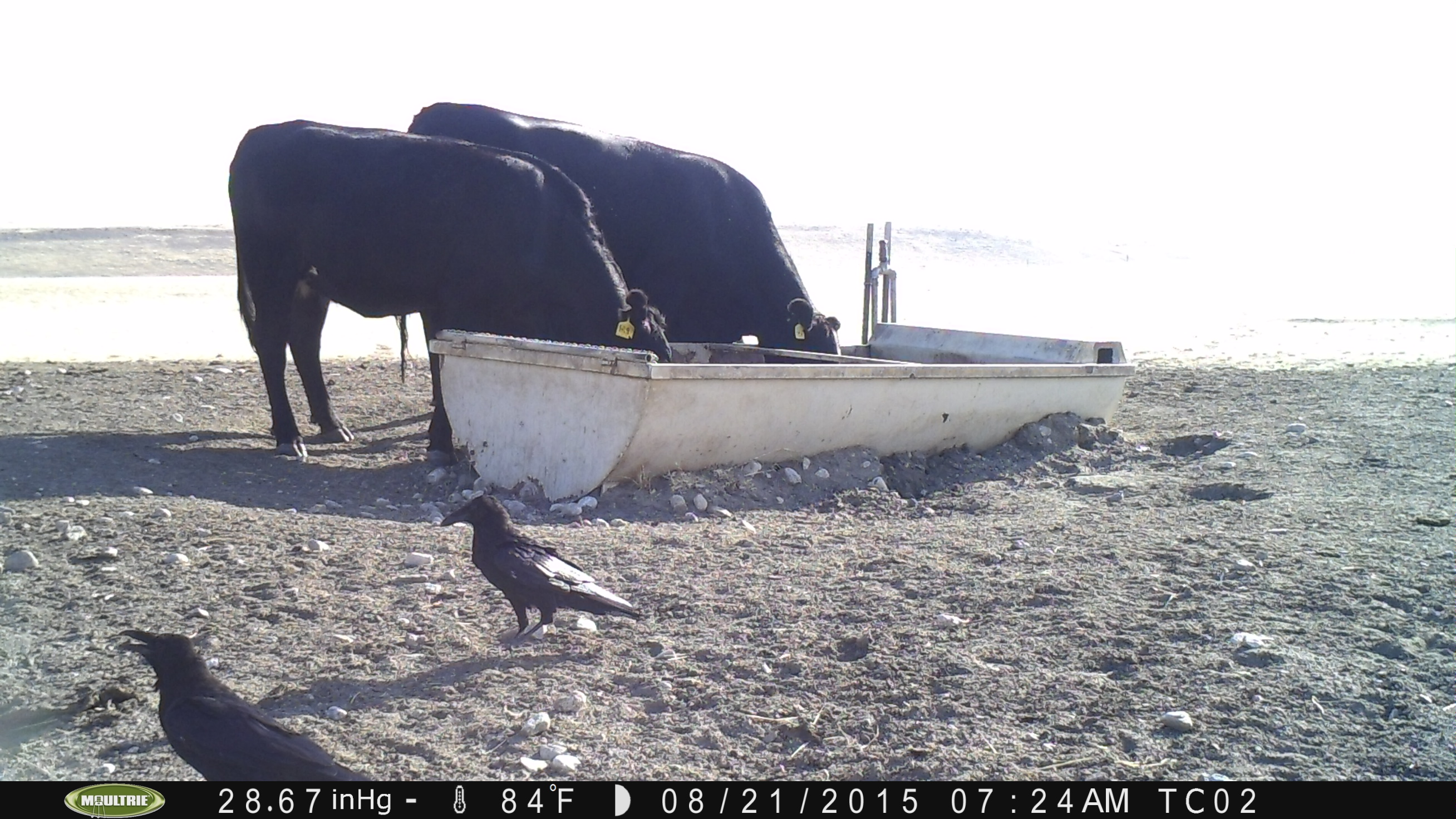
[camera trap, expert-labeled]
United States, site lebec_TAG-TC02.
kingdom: Animalia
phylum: Chordata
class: Mammalia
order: Artiodactyla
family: Bovidae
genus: Bos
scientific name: Bos taurus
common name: domestic cow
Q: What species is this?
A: Bos taurus (domestic cow).